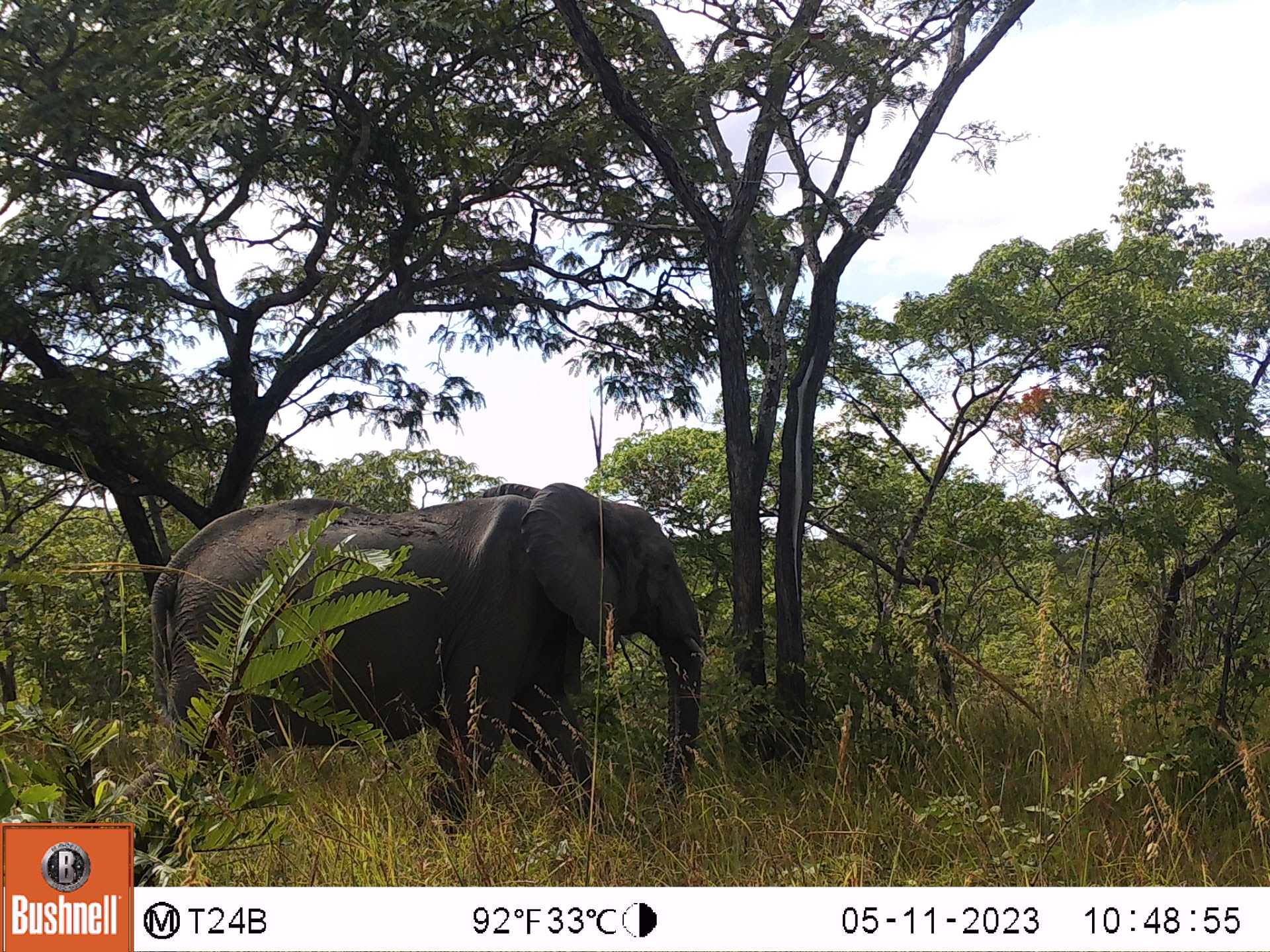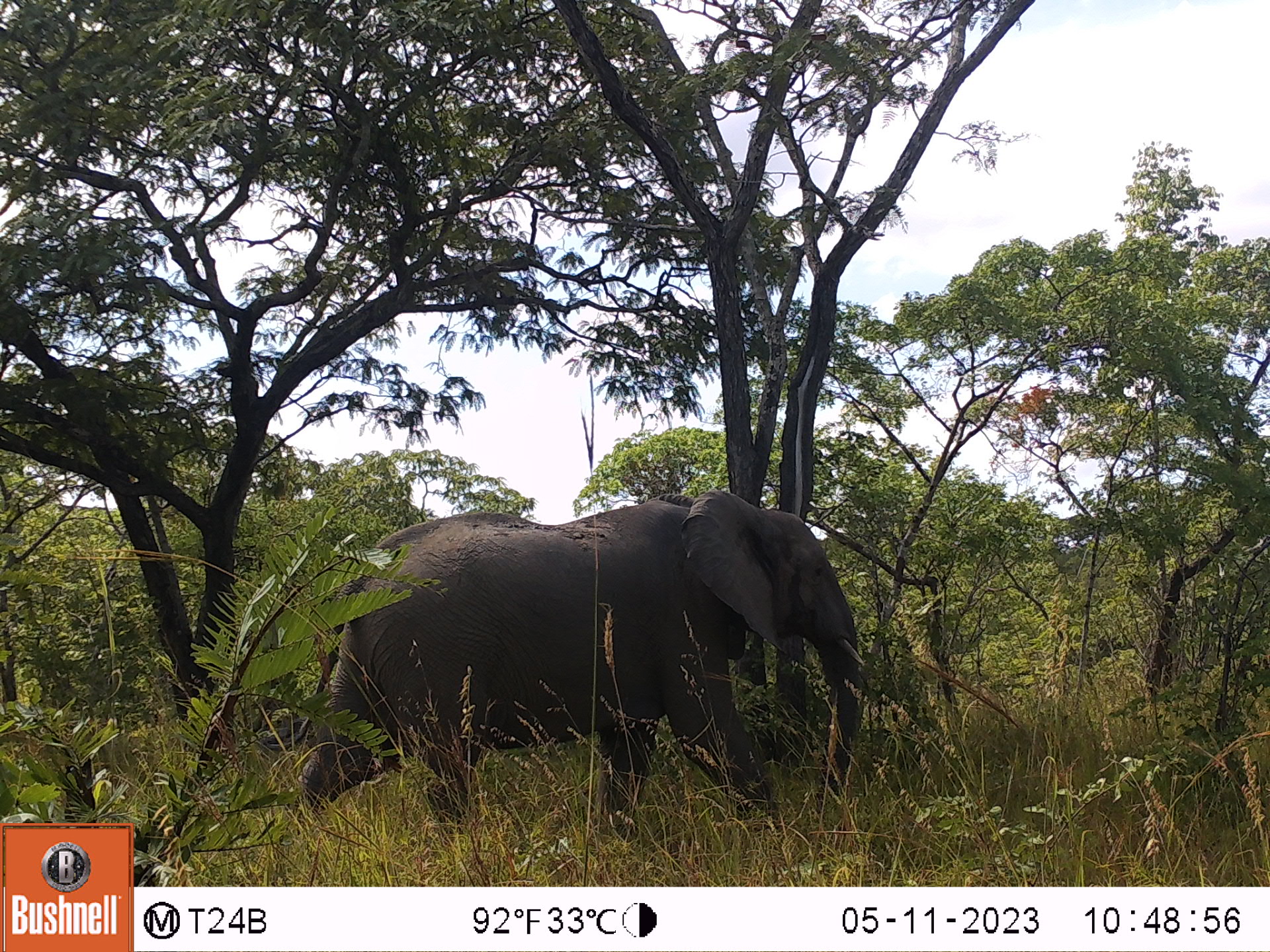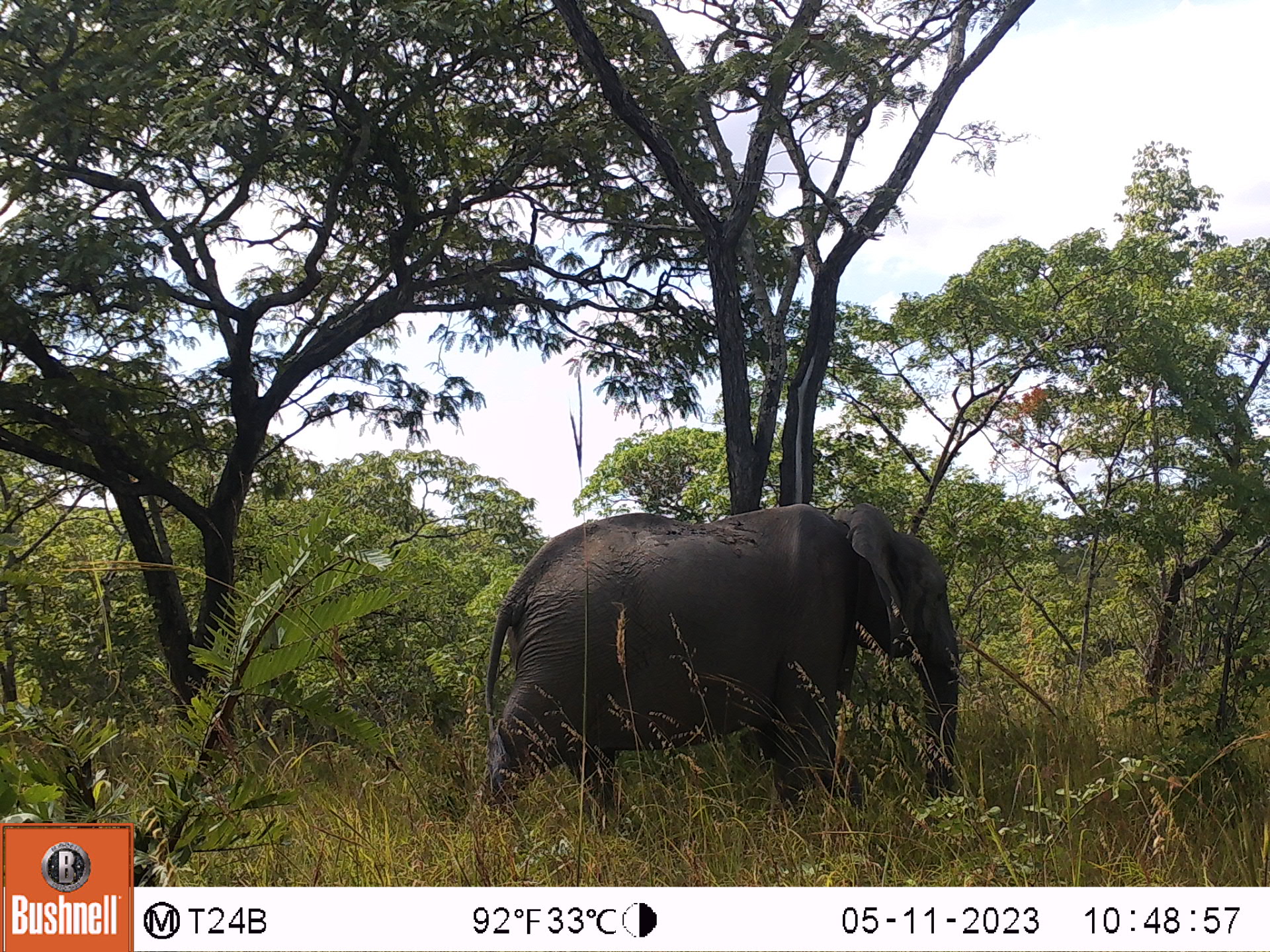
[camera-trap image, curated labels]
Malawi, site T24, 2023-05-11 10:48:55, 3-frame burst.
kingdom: Animalia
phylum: Chordata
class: Mammalia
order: Proboscidea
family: Elephantidae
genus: Loxodonta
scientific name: Loxodonta africana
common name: african savanna elephant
African savanna elephant (Loxodonta africana), count 1.